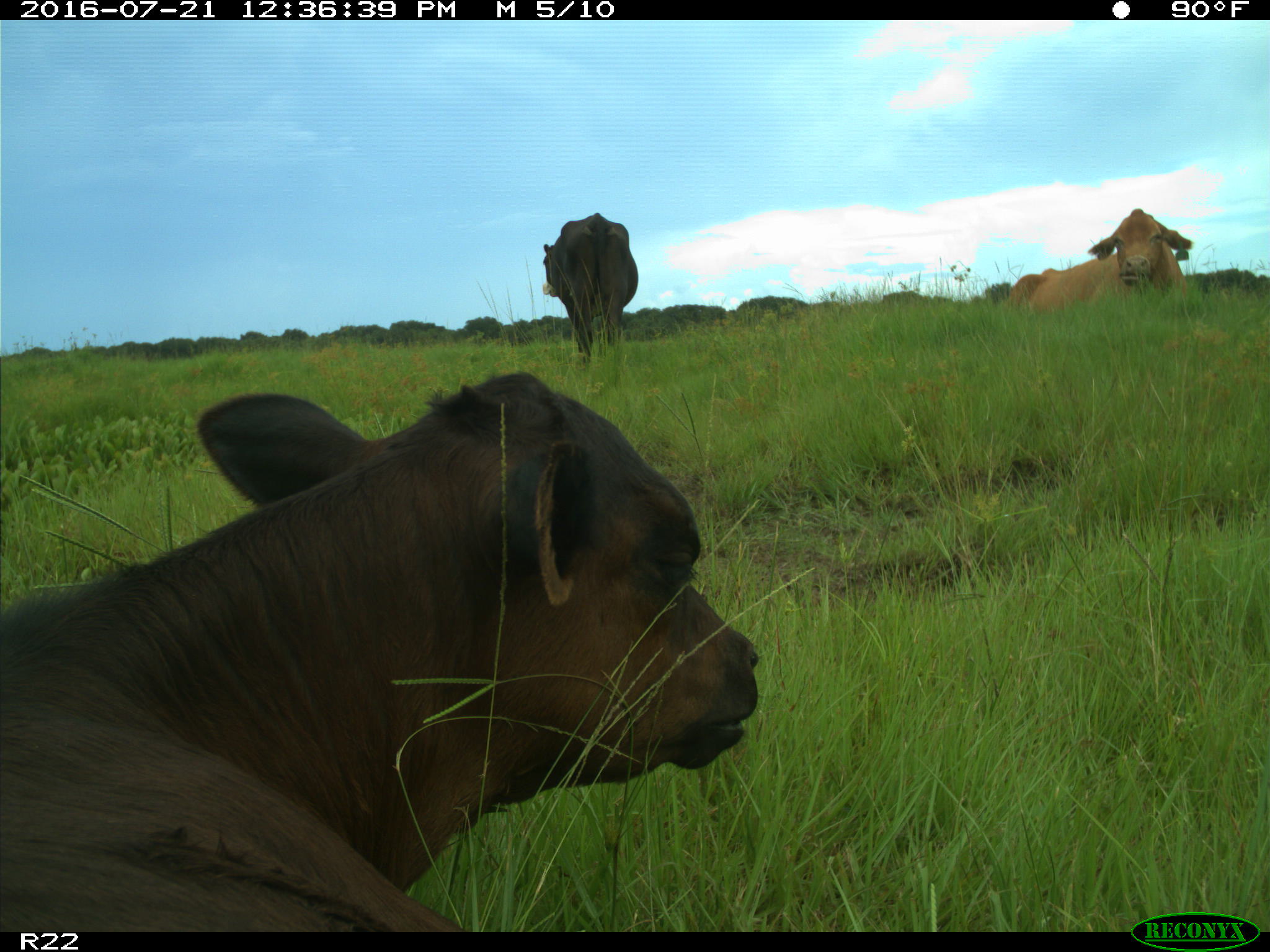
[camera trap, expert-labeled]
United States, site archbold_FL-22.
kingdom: Animalia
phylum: Chordata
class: Mammalia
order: Artiodactyla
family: Bovidae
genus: Bos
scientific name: Bos taurus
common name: domestic cow